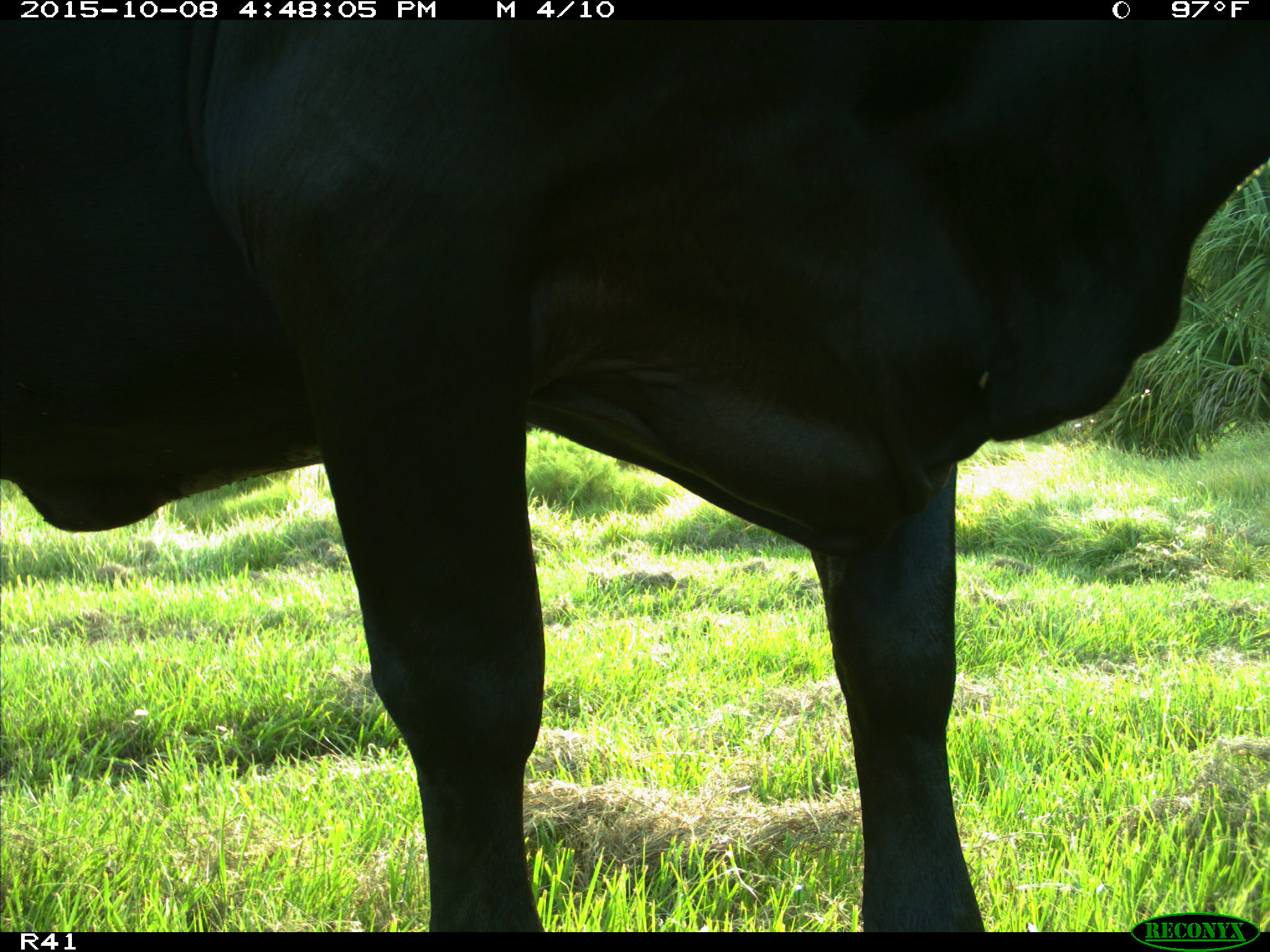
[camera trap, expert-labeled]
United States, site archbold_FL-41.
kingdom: Animalia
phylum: Chordata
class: Mammalia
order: Artiodactyla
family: Bovidae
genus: Bos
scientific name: Bos taurus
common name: domestic cow